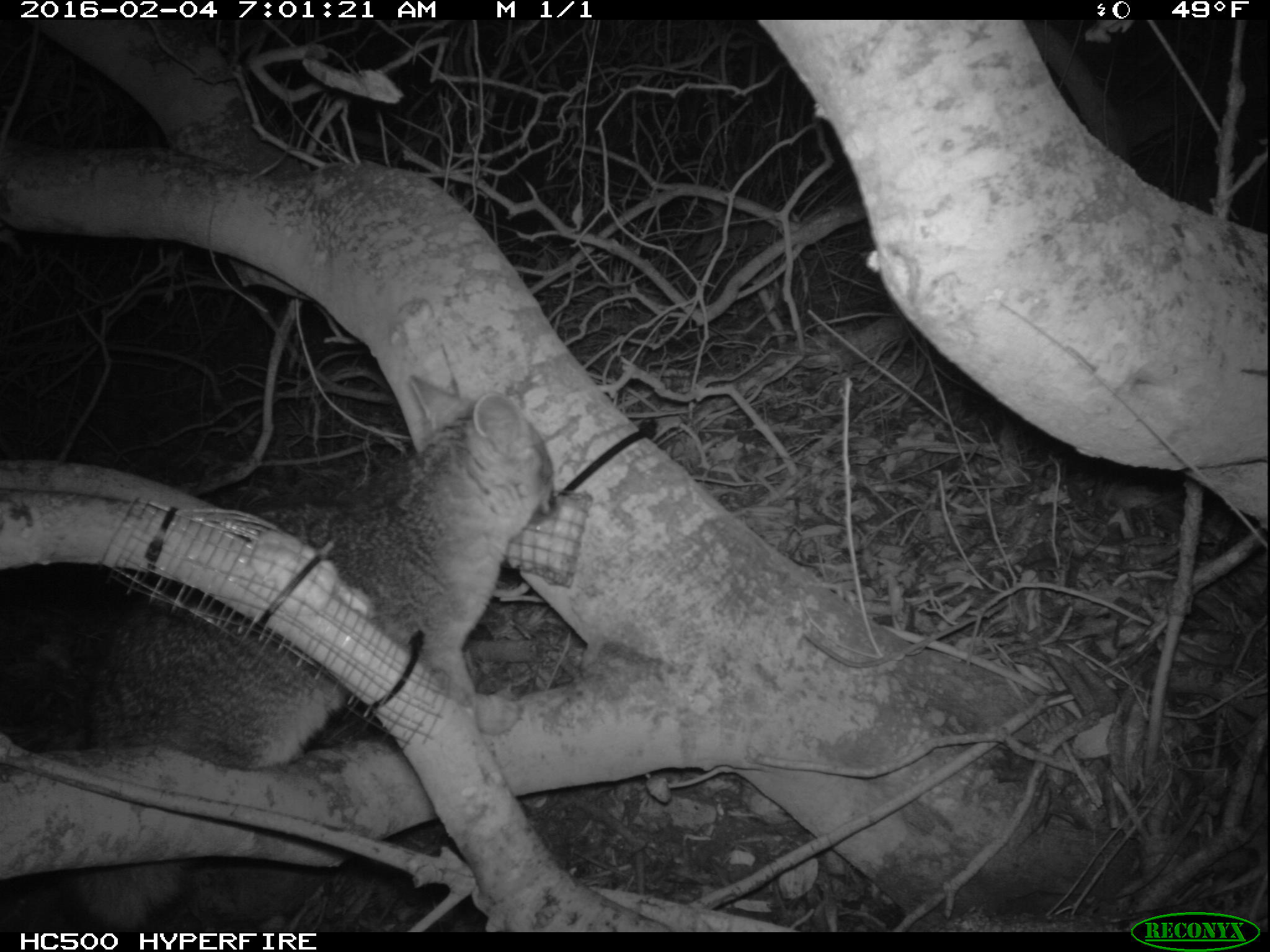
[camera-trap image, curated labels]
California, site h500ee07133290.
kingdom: Animalia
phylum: Chordata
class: Mammalia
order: Carnivora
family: Canidae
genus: Urocyon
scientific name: Urocyon littoralis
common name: island fox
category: fox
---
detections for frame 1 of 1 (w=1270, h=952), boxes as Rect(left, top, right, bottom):
fox: Rect(66, 375, 557, 928)